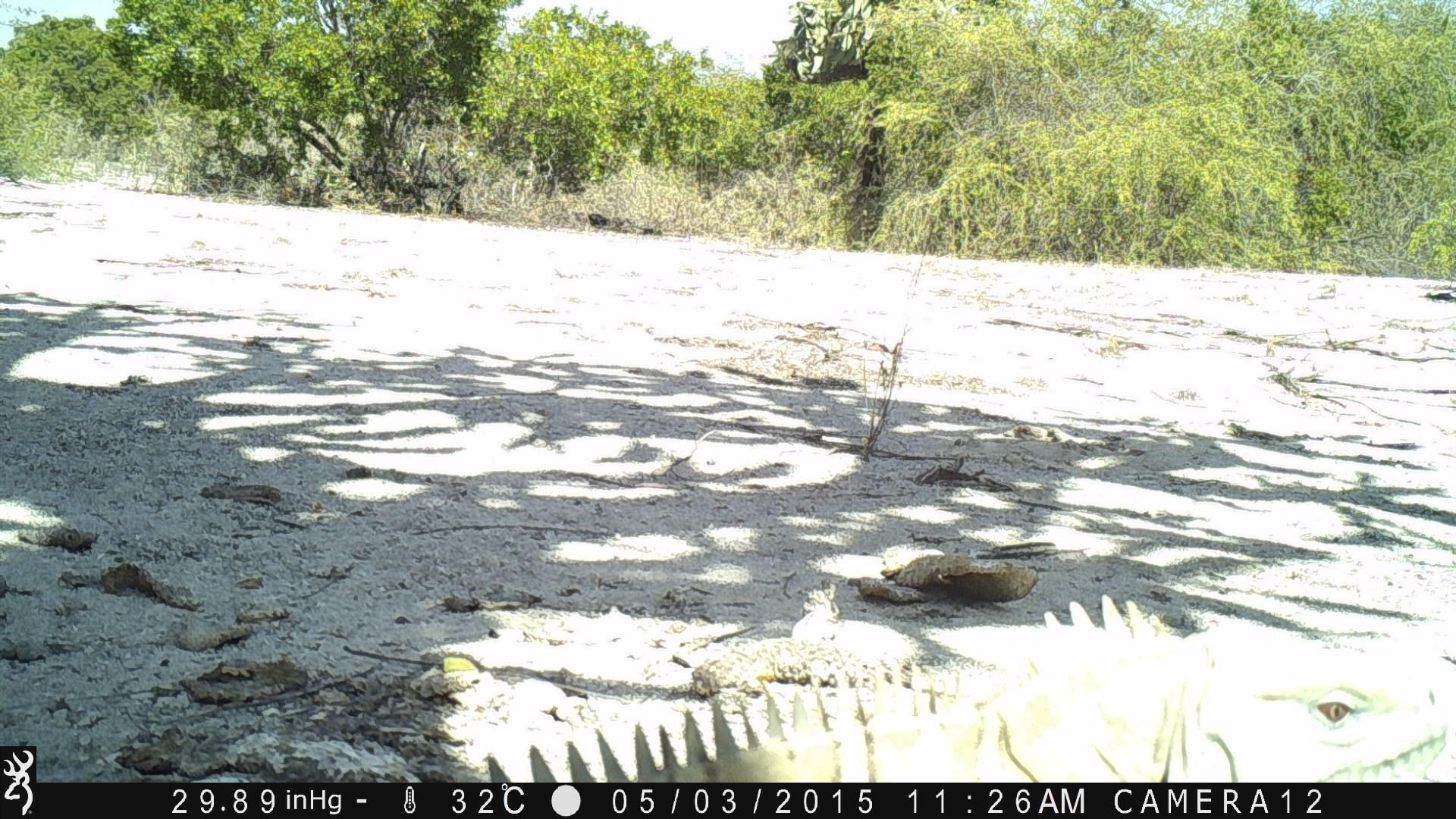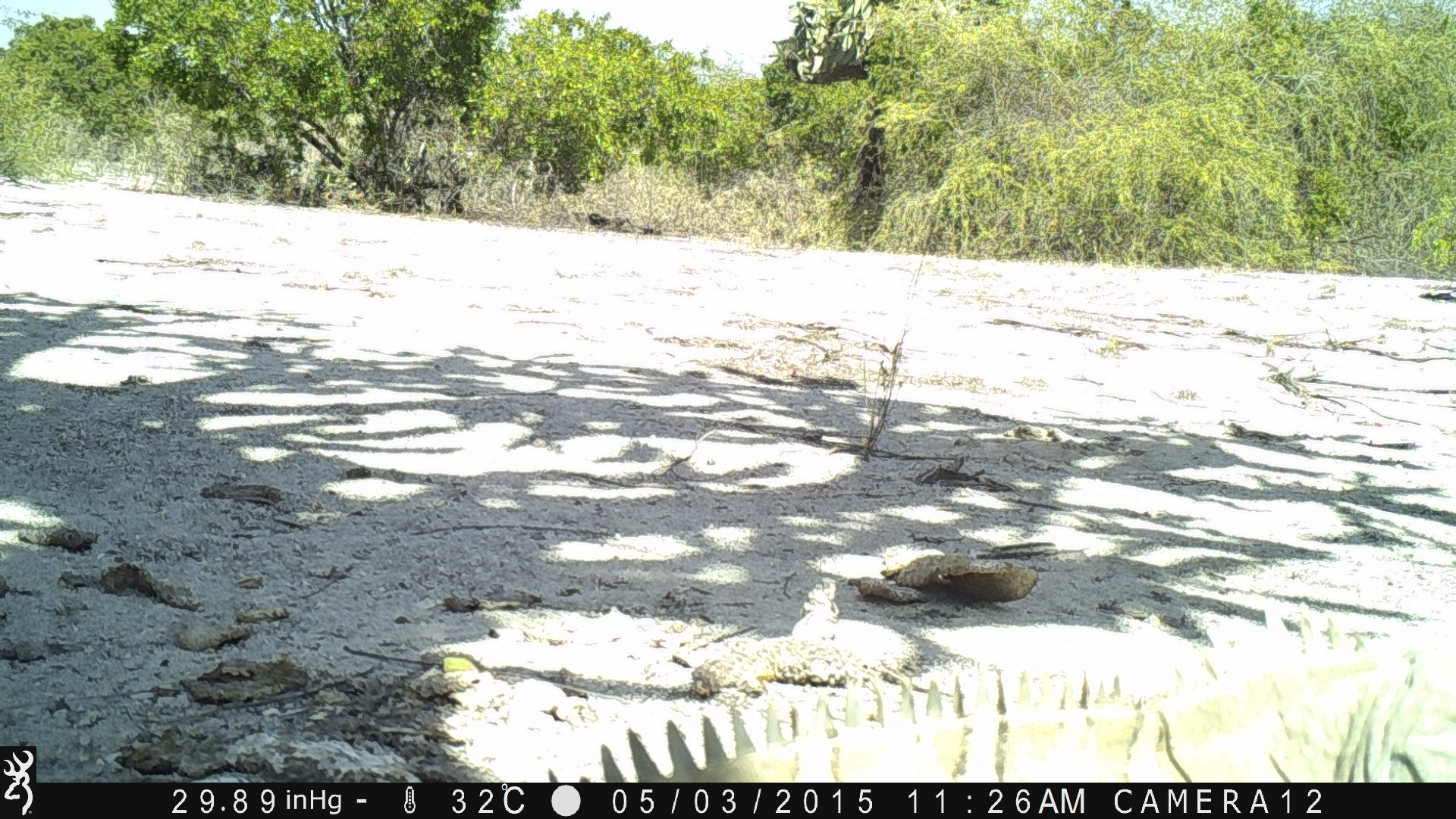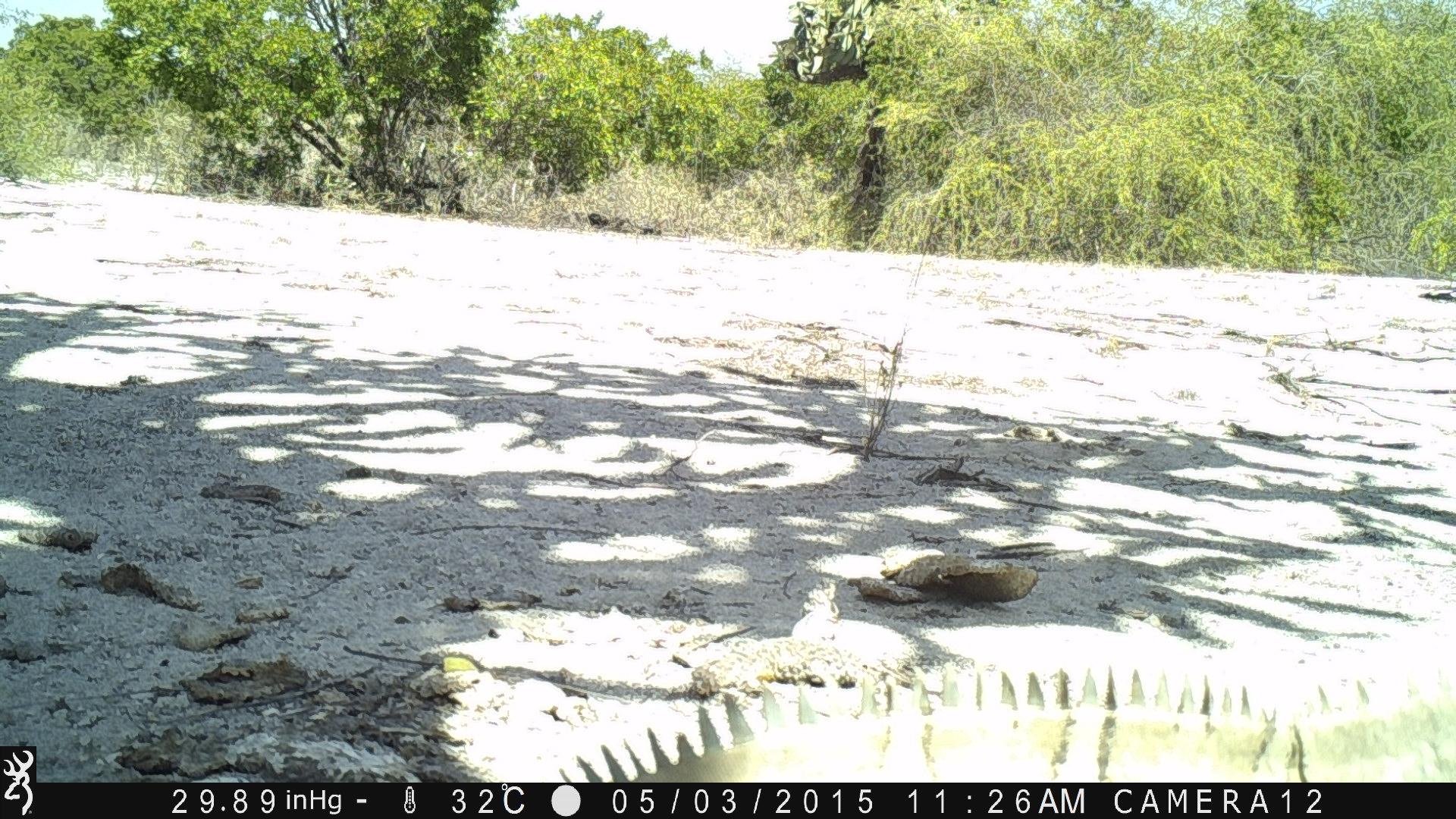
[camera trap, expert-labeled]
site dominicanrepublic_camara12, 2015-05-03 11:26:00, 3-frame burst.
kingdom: Animalia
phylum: Chordata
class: Reptilia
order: Squamata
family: Iguanidae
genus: Iguana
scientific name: Iguana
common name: typical iguanas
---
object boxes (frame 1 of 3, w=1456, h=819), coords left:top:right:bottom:
iguana: 390:594:1440:789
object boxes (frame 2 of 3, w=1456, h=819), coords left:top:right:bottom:
iguana: 420:611:1456:787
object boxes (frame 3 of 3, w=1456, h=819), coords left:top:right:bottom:
iguana: 510:575:1371:789